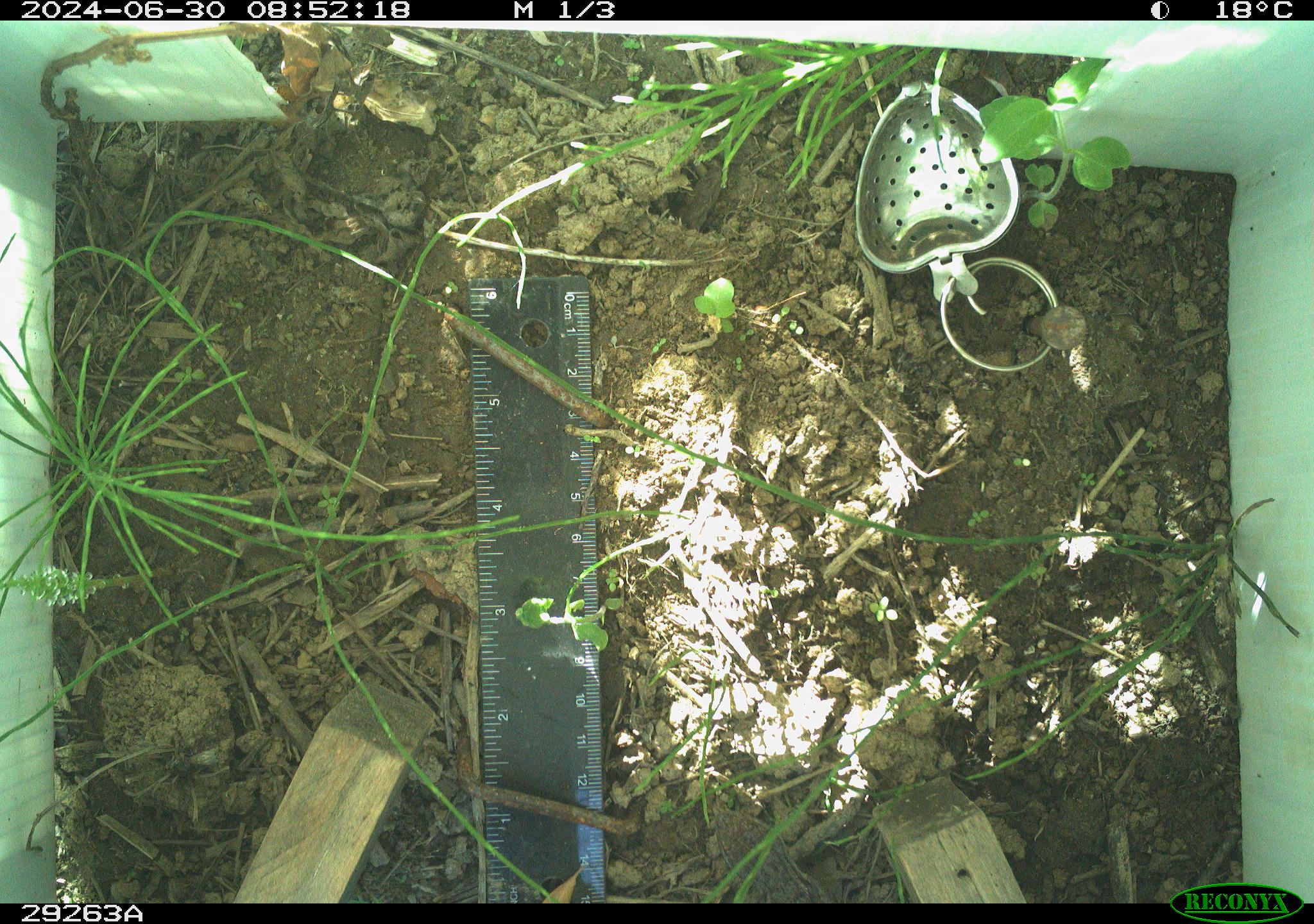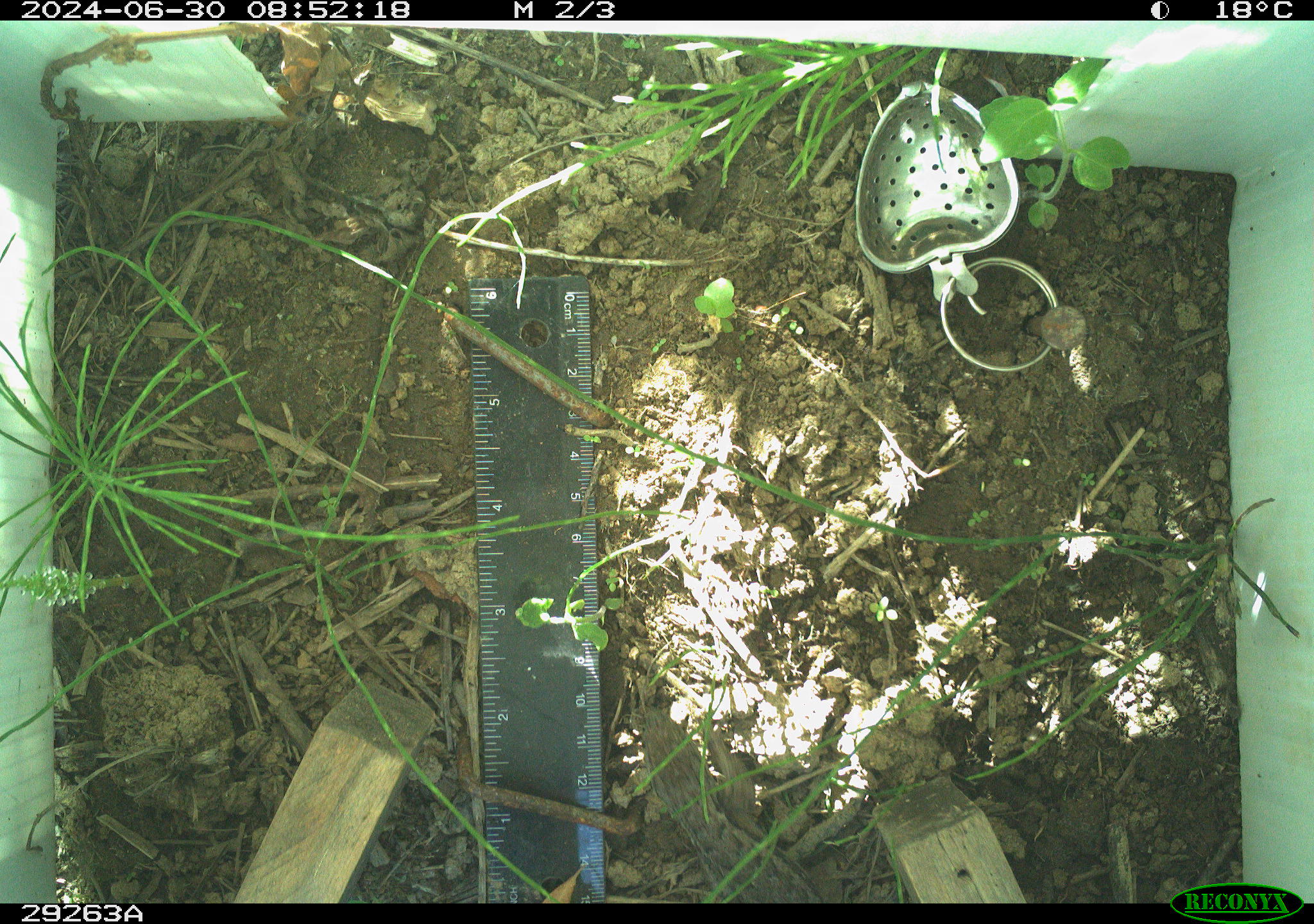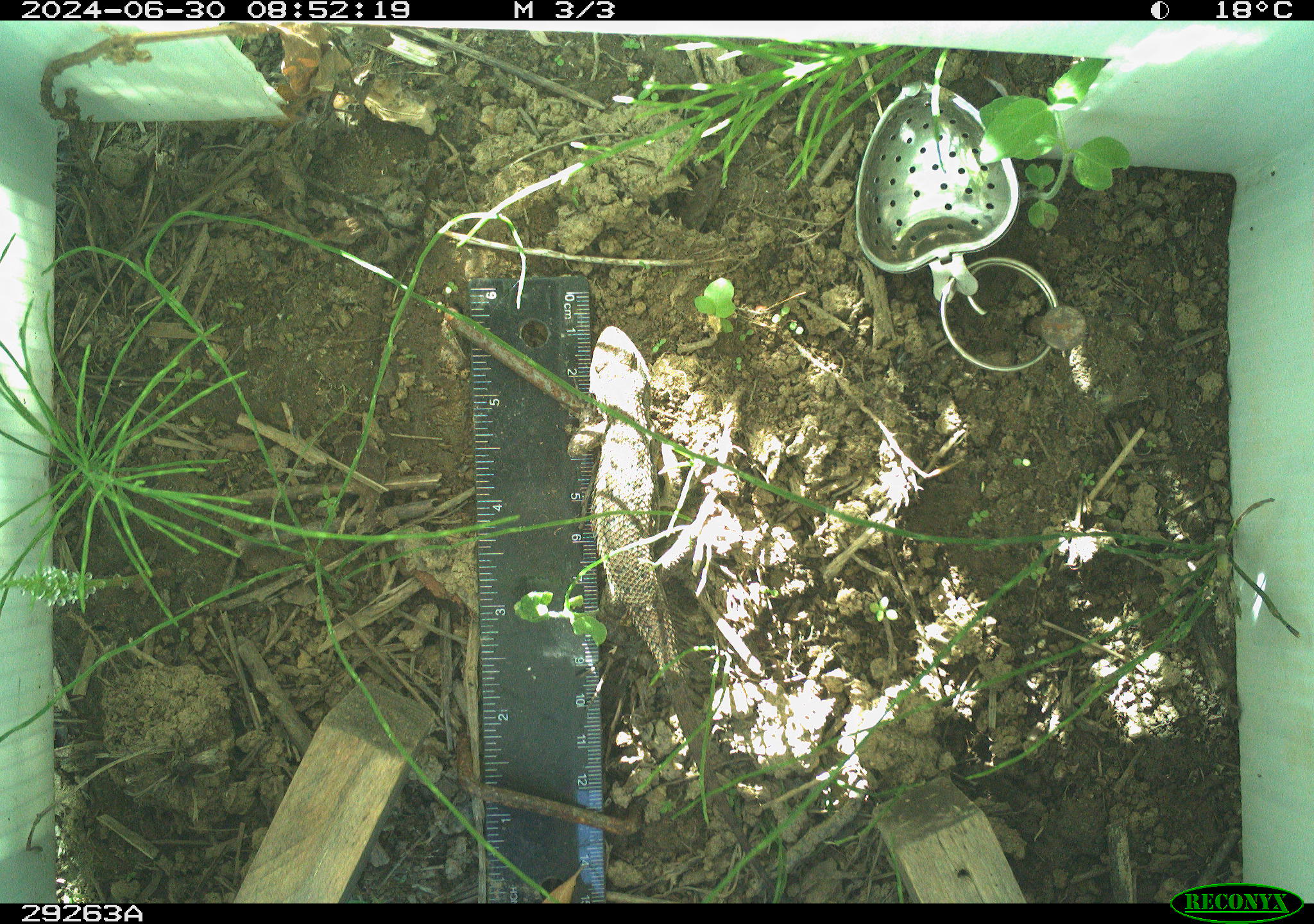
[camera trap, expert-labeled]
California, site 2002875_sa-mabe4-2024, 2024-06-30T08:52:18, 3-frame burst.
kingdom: Animalia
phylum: Chordata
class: Reptilia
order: Squamata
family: Phrynosomatidae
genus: Sceloporus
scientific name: Sceloporus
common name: spiny lizards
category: sceloporus species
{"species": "sceloporus species (spiny lizards) (Sceloporus)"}